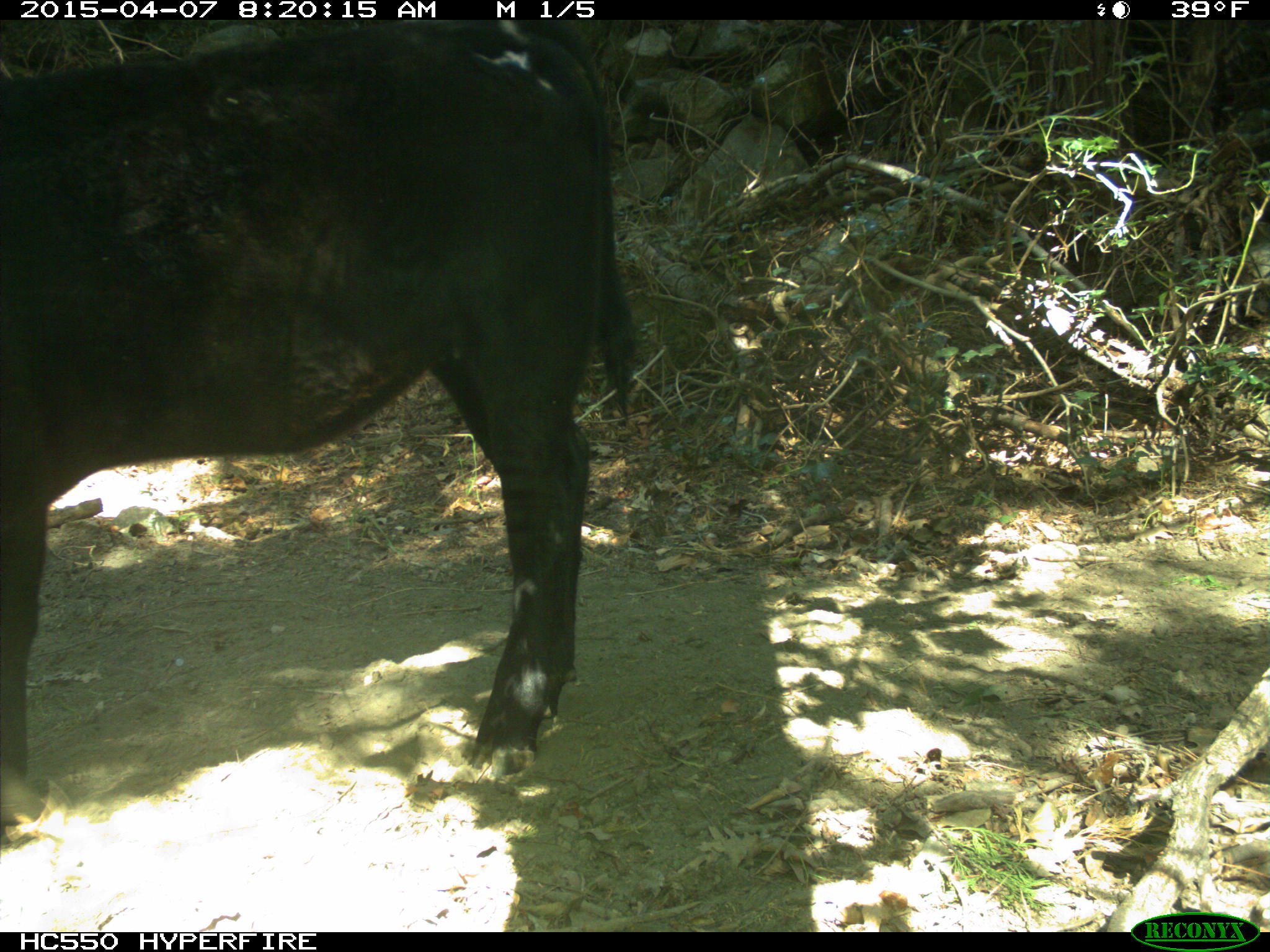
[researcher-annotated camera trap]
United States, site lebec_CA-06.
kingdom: Animalia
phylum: Chordata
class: Mammalia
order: Artiodactyla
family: Bovidae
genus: Bos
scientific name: Bos taurus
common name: domestic cow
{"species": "Bos taurus (domestic cow)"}